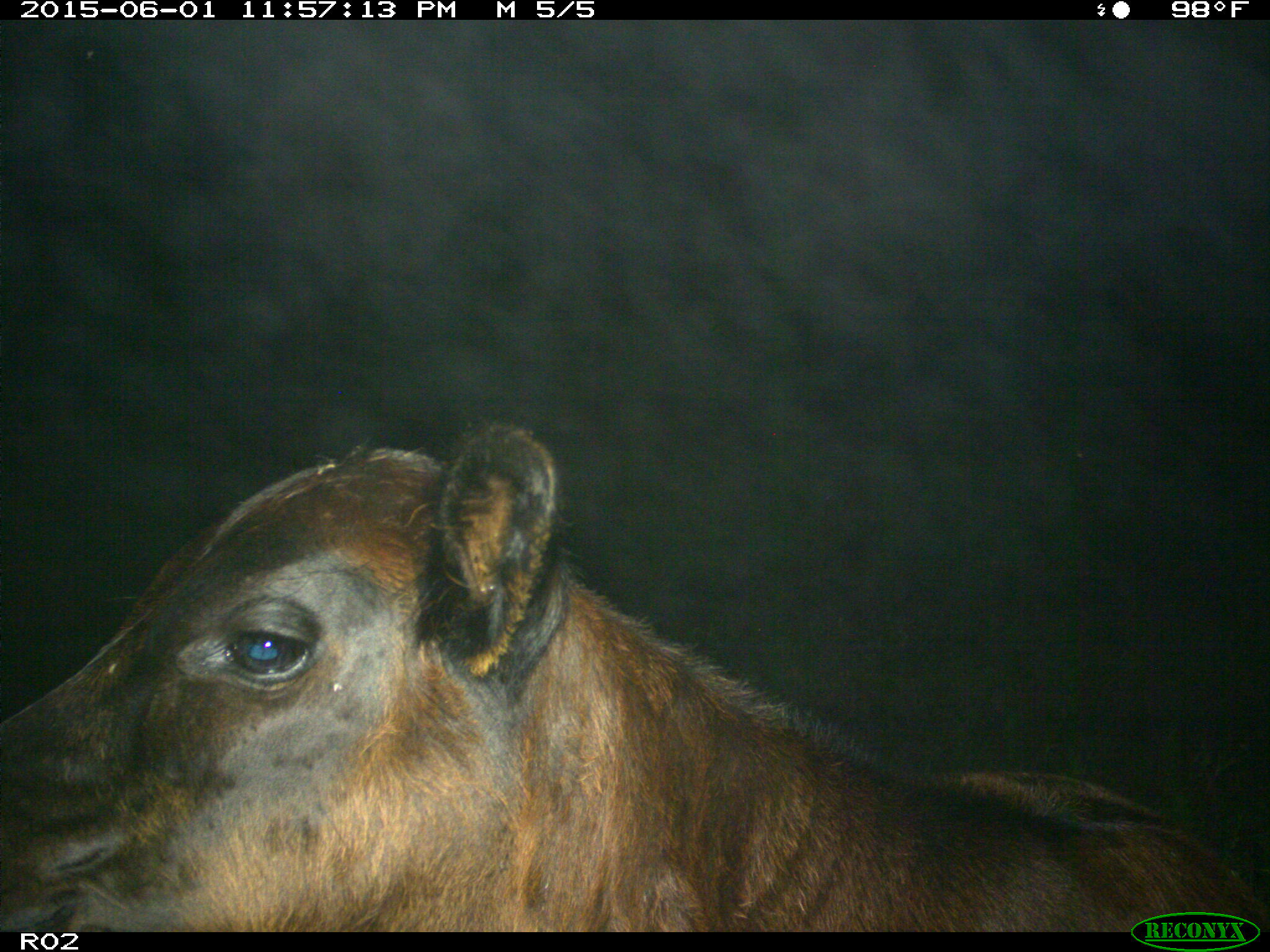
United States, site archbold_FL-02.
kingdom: Animalia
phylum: Chordata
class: Mammalia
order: Artiodactyla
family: Bovidae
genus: Bos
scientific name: Bos taurus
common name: domestic cow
Bos taurus (domestic cow).